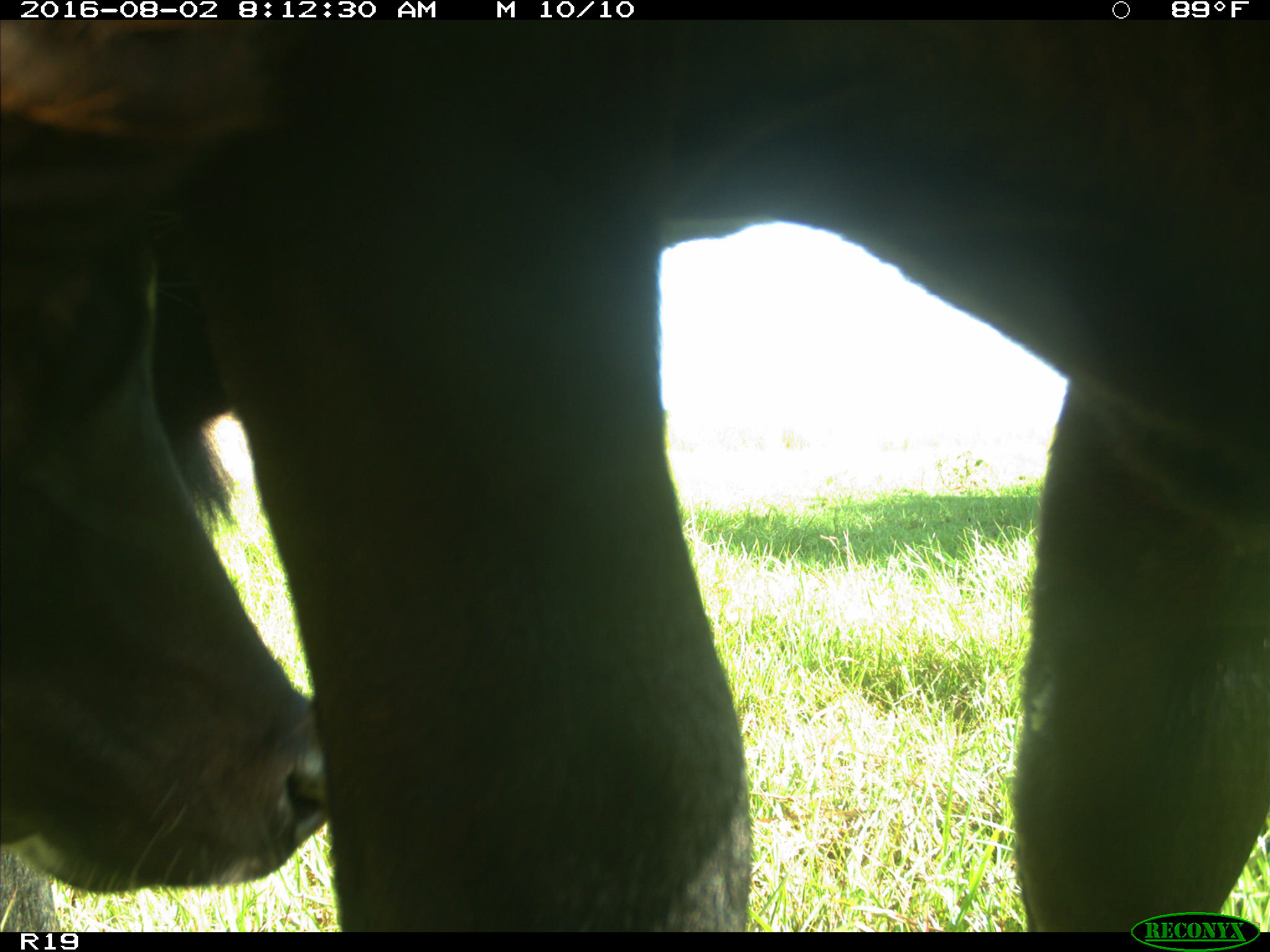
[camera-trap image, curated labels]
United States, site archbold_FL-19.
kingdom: Animalia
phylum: Chordata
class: Mammalia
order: Artiodactyla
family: Bovidae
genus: Bos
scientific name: Bos taurus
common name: domestic cow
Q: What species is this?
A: Bos taurus (domestic cow).